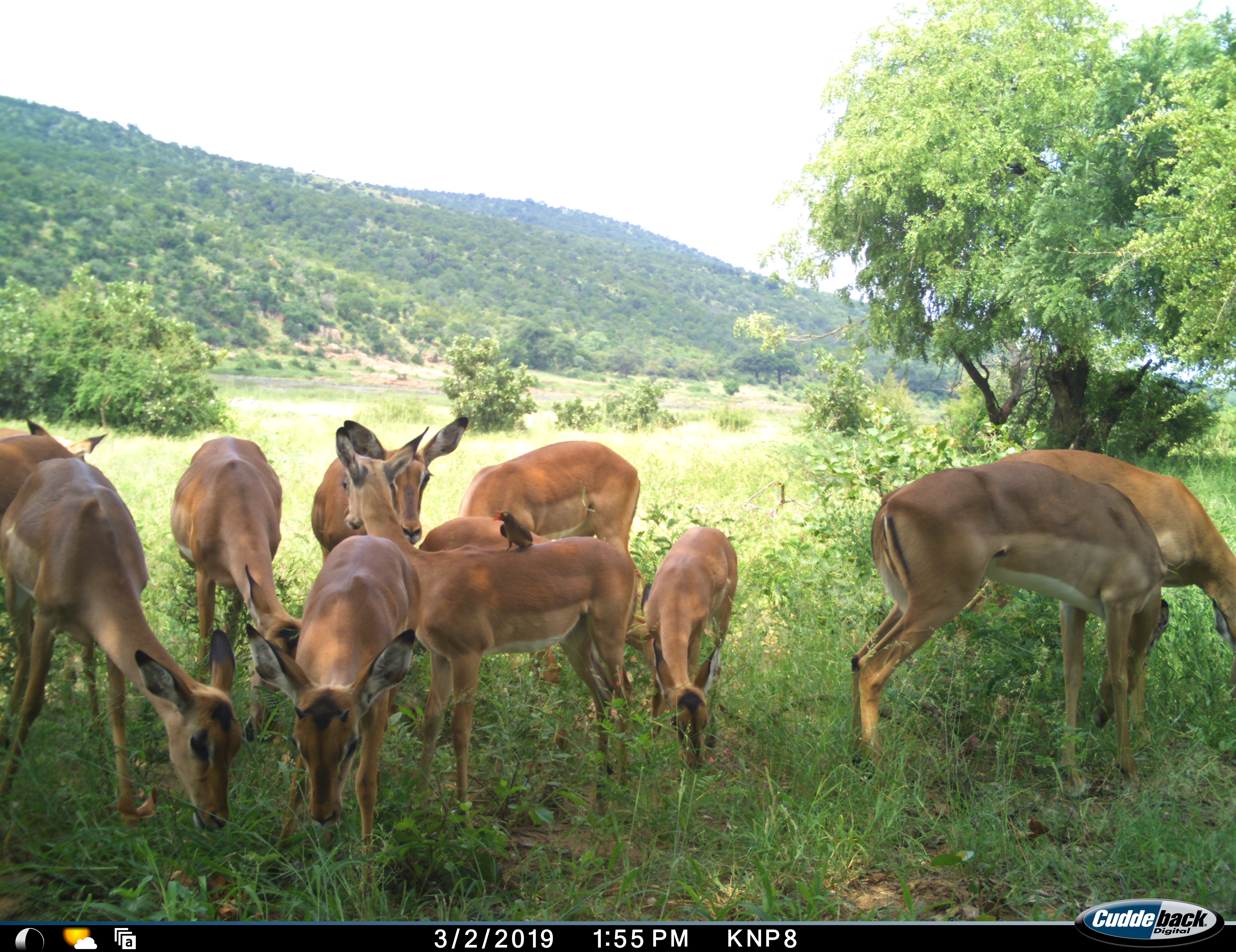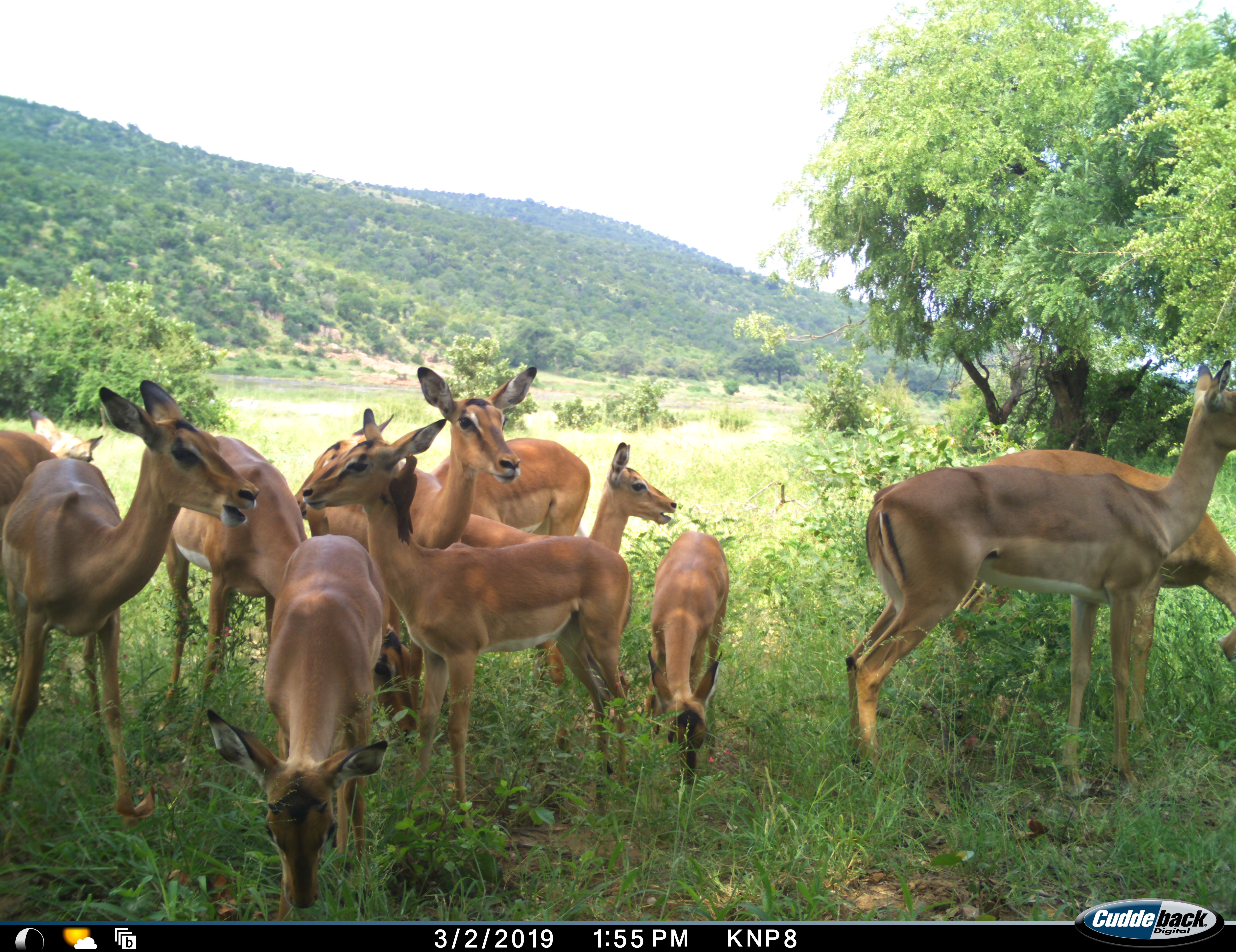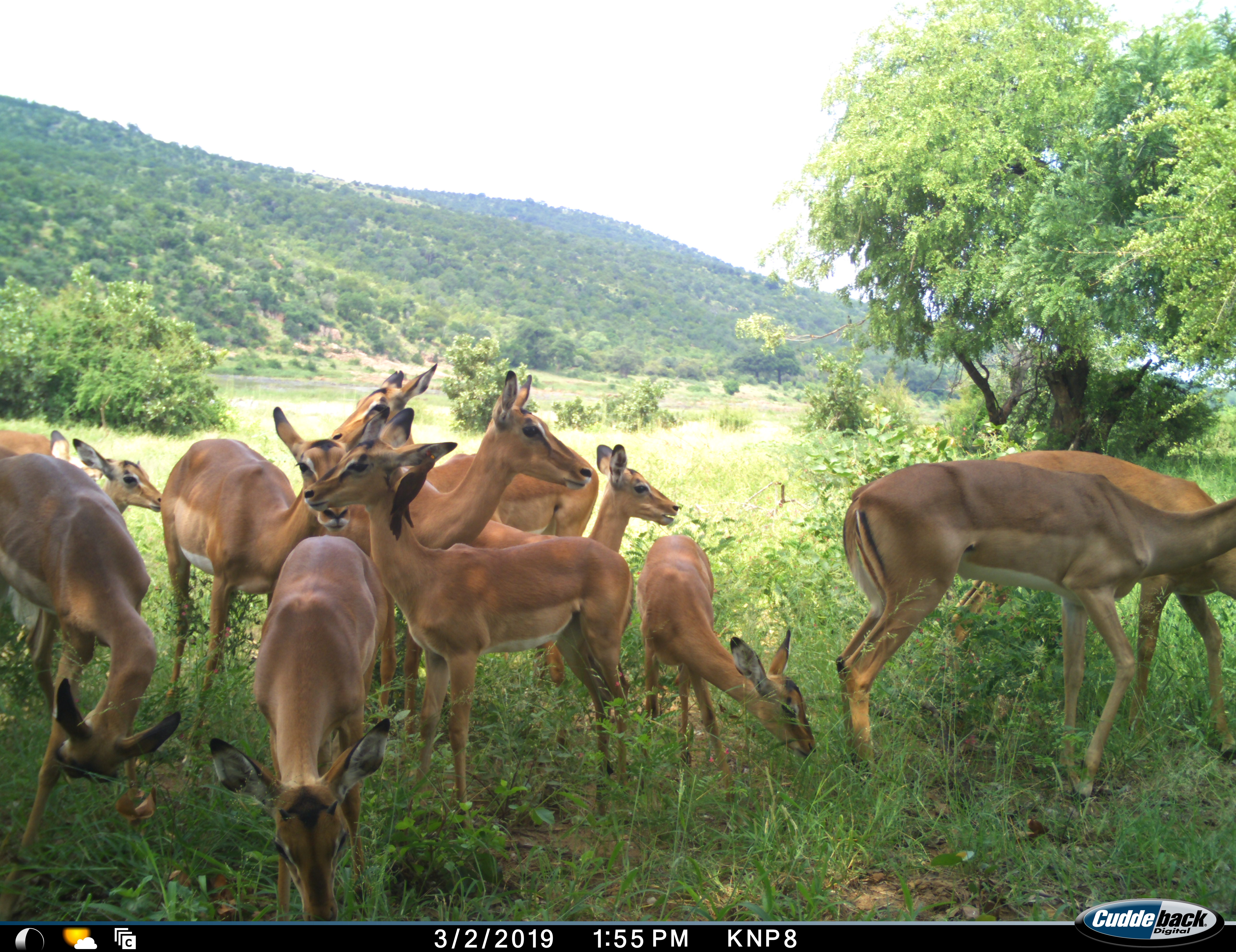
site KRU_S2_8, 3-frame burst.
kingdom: Animalia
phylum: Chordata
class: Mammalia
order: Artiodactyla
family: Bovidae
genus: Aepyceros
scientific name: Aepyceros melampus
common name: impala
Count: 11-50.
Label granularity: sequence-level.